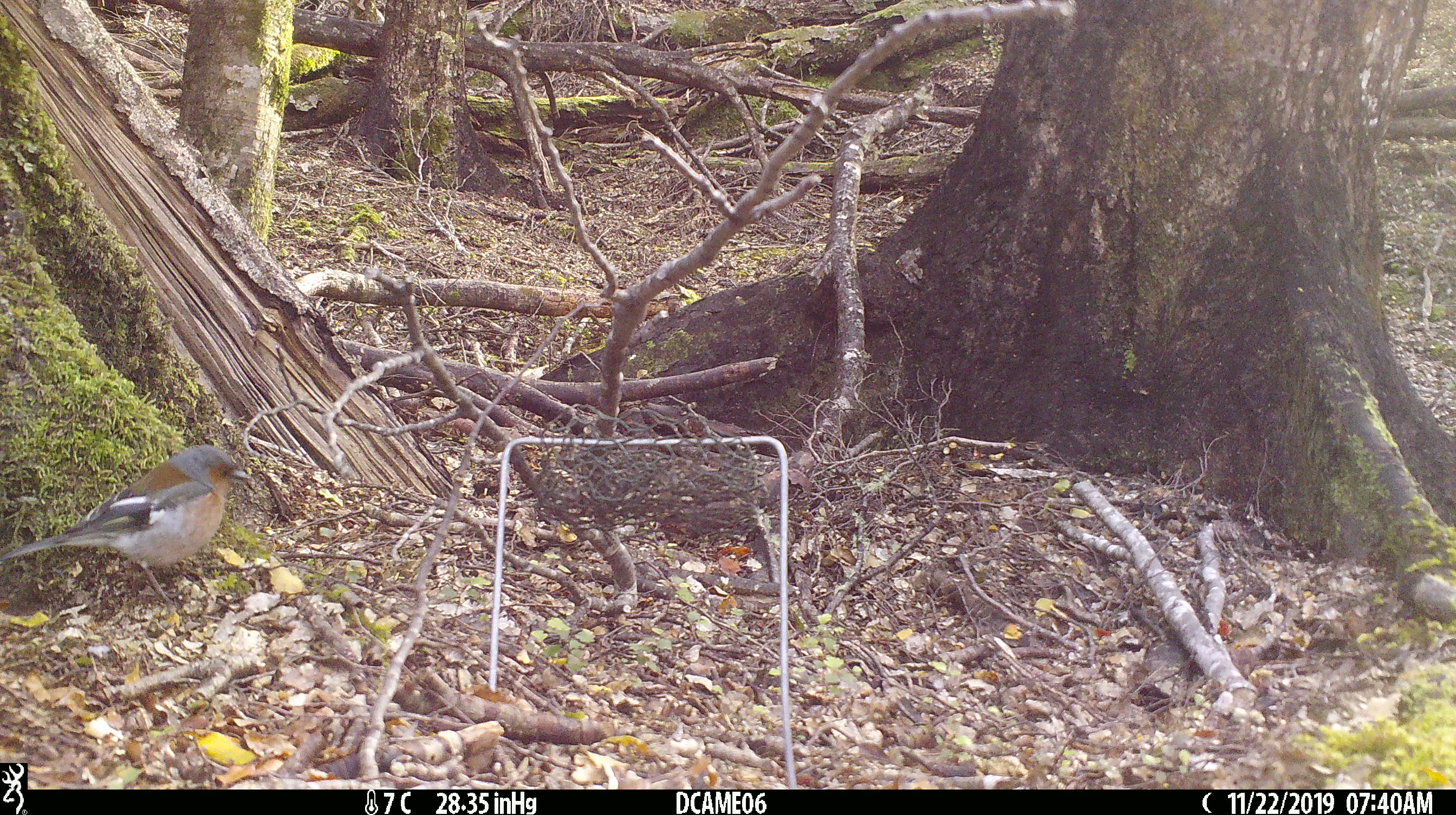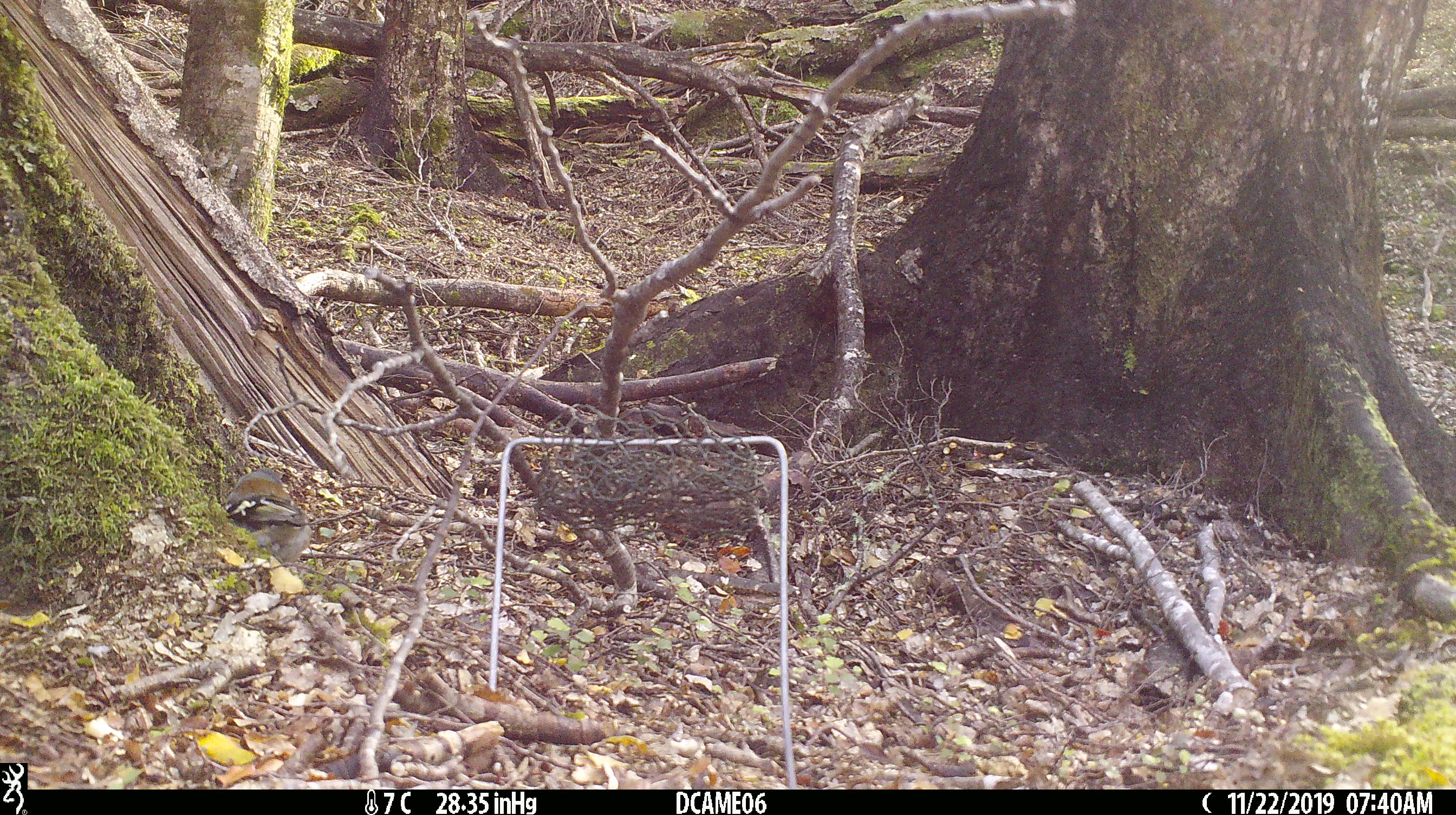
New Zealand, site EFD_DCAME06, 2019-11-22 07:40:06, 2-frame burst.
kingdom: Animalia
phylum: Chordata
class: Aves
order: Passeriformes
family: Fringillidae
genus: Fringilla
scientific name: Fringilla coelebs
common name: common chaffinch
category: chaffinch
Chaffinch (common chaffinch) (Fringilla coelebs).